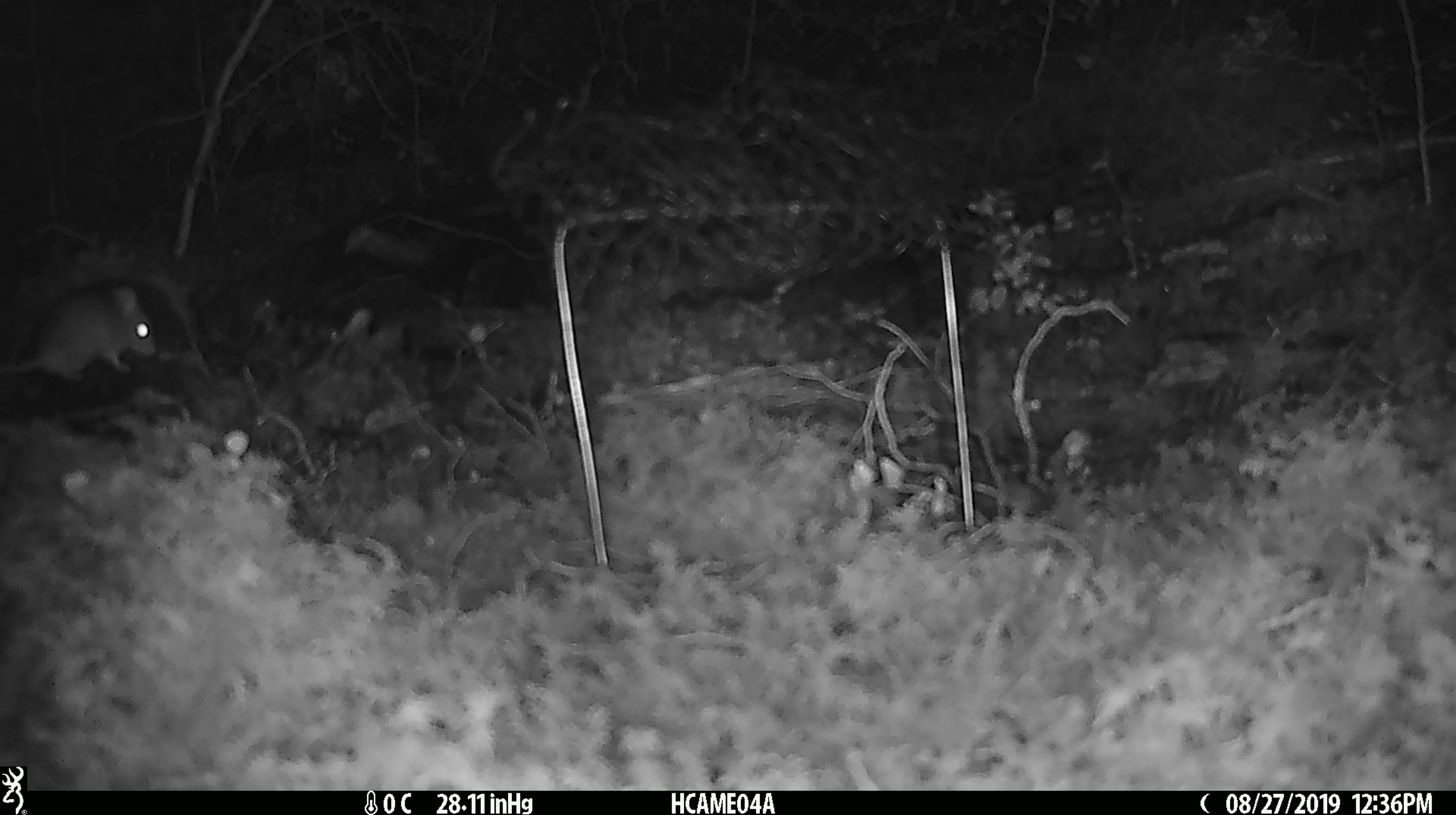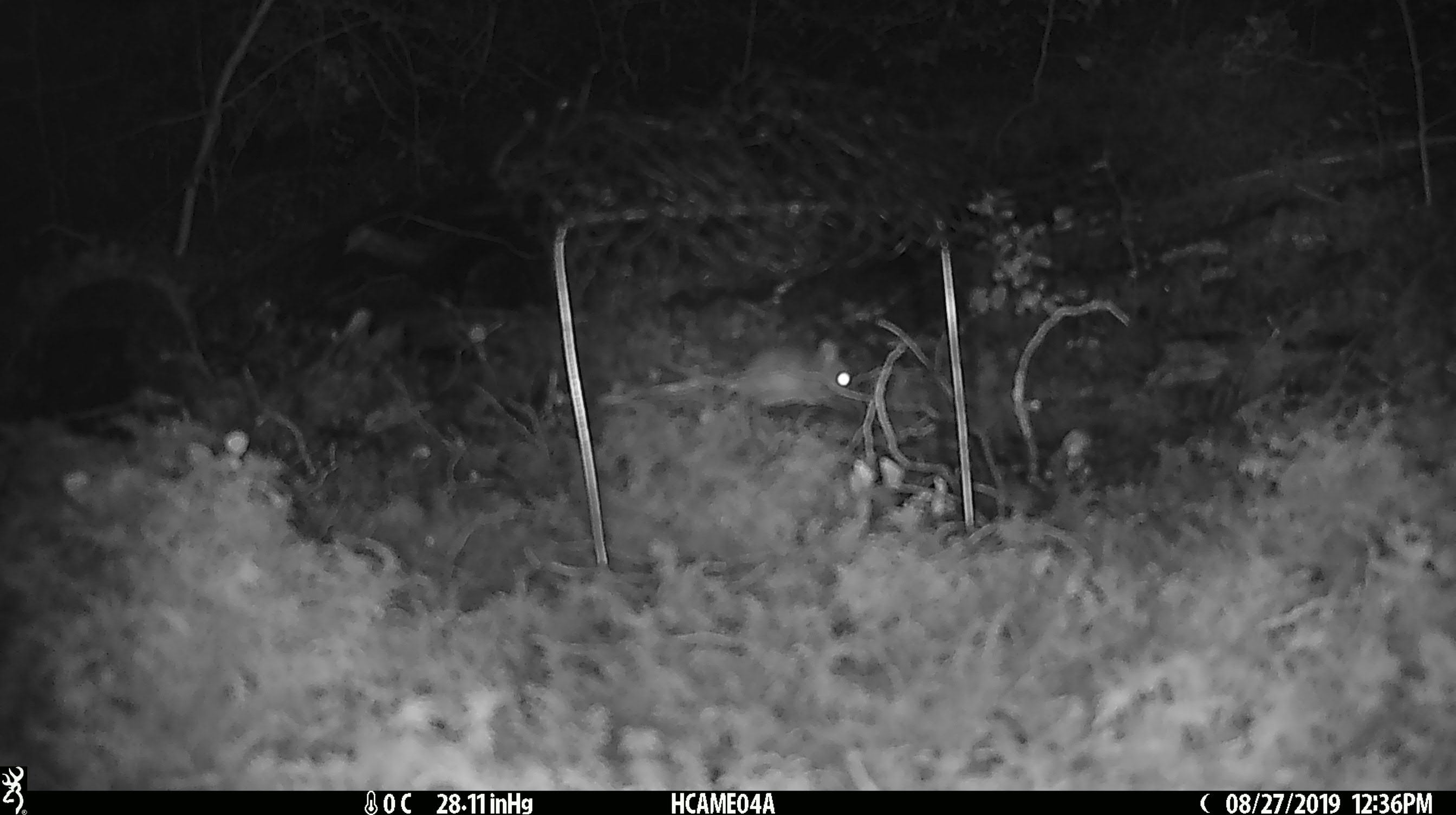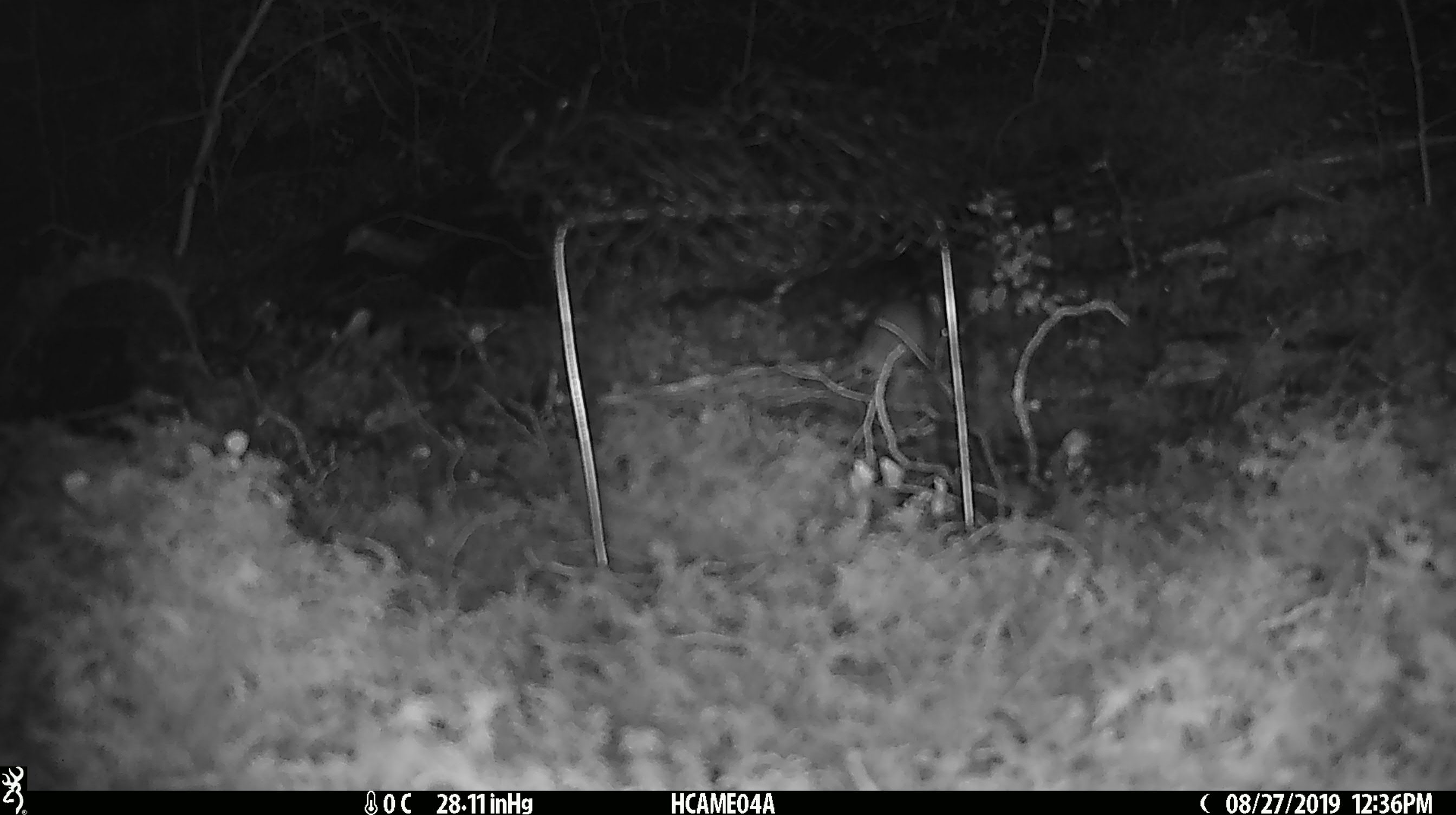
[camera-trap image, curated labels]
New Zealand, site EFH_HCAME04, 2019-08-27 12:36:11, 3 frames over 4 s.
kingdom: Animalia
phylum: Chordata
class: Mammalia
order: Rodentia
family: Muridae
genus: Mus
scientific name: Mus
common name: mouse